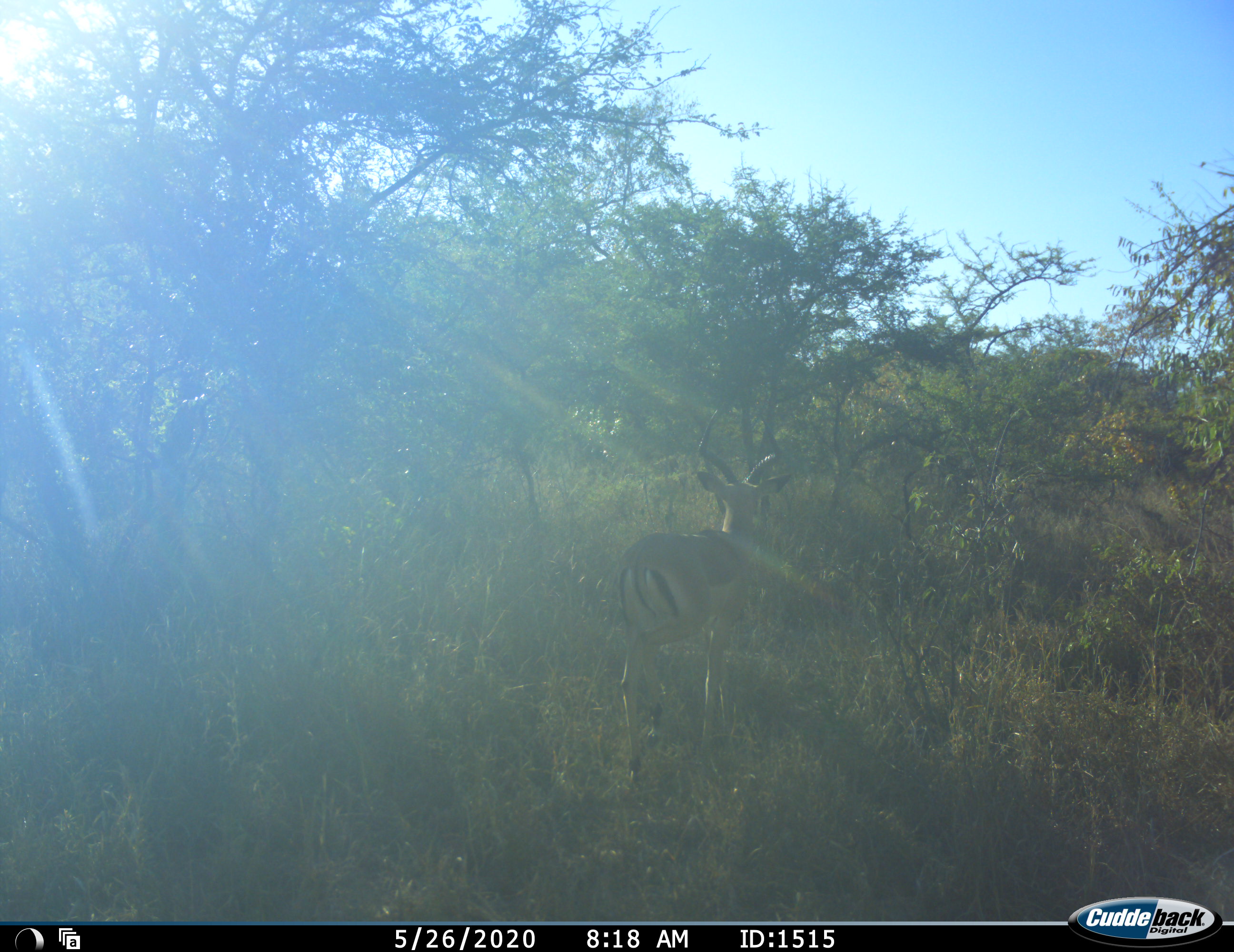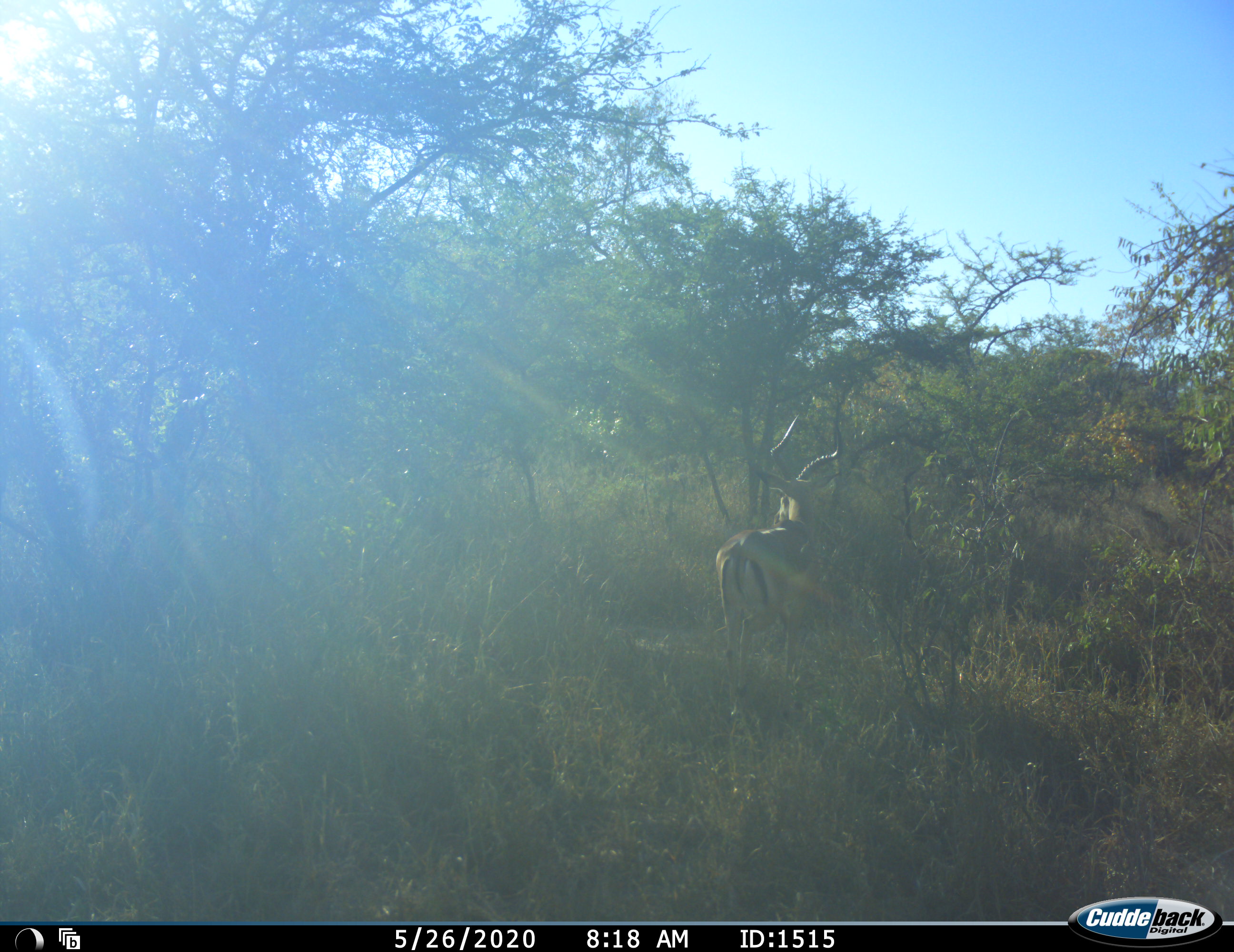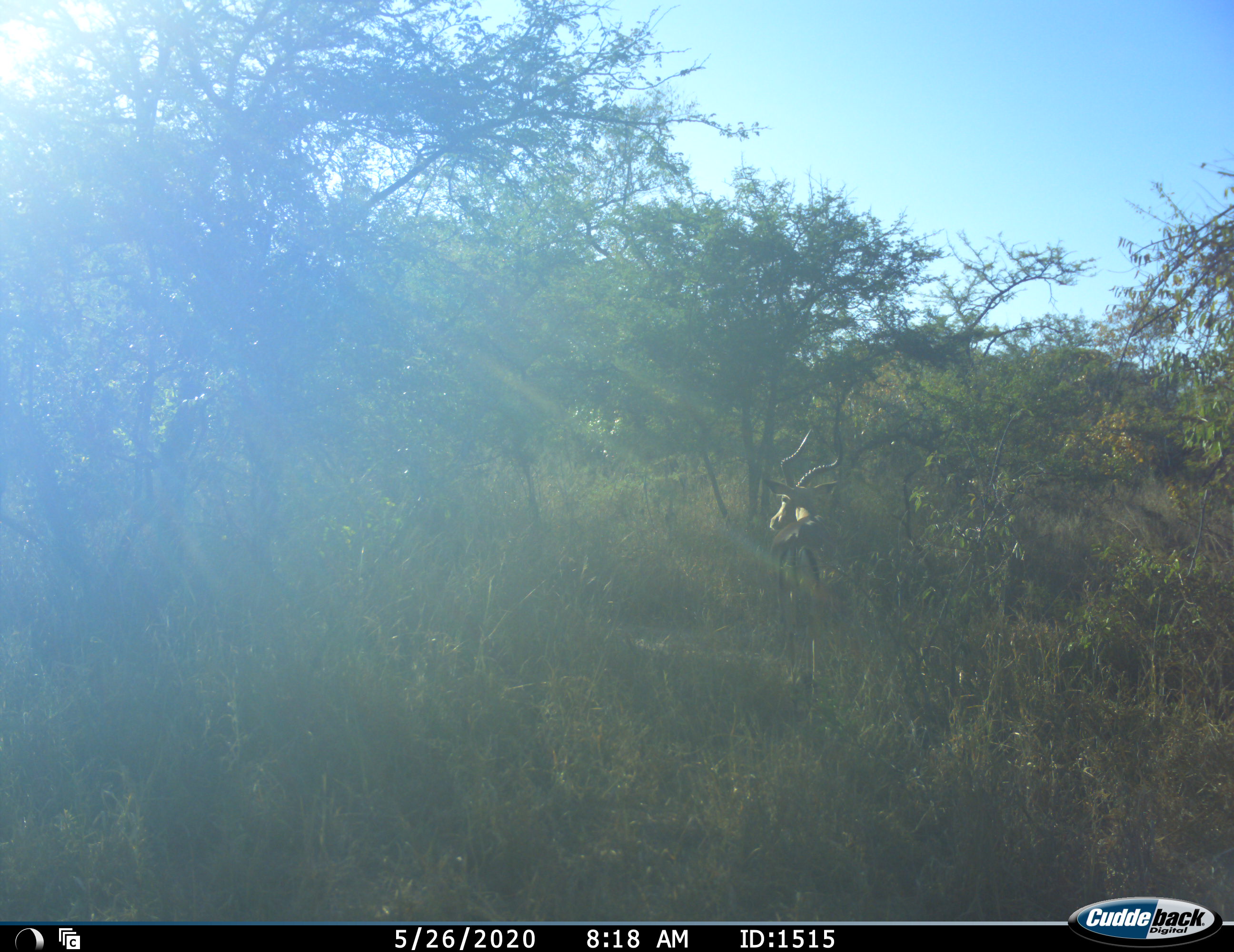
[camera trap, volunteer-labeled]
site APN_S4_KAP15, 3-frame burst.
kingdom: Animalia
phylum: Chordata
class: Mammalia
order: Artiodactyla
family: Bovidae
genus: Aepyceros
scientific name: Aepyceros melampus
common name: impala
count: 1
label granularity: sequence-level